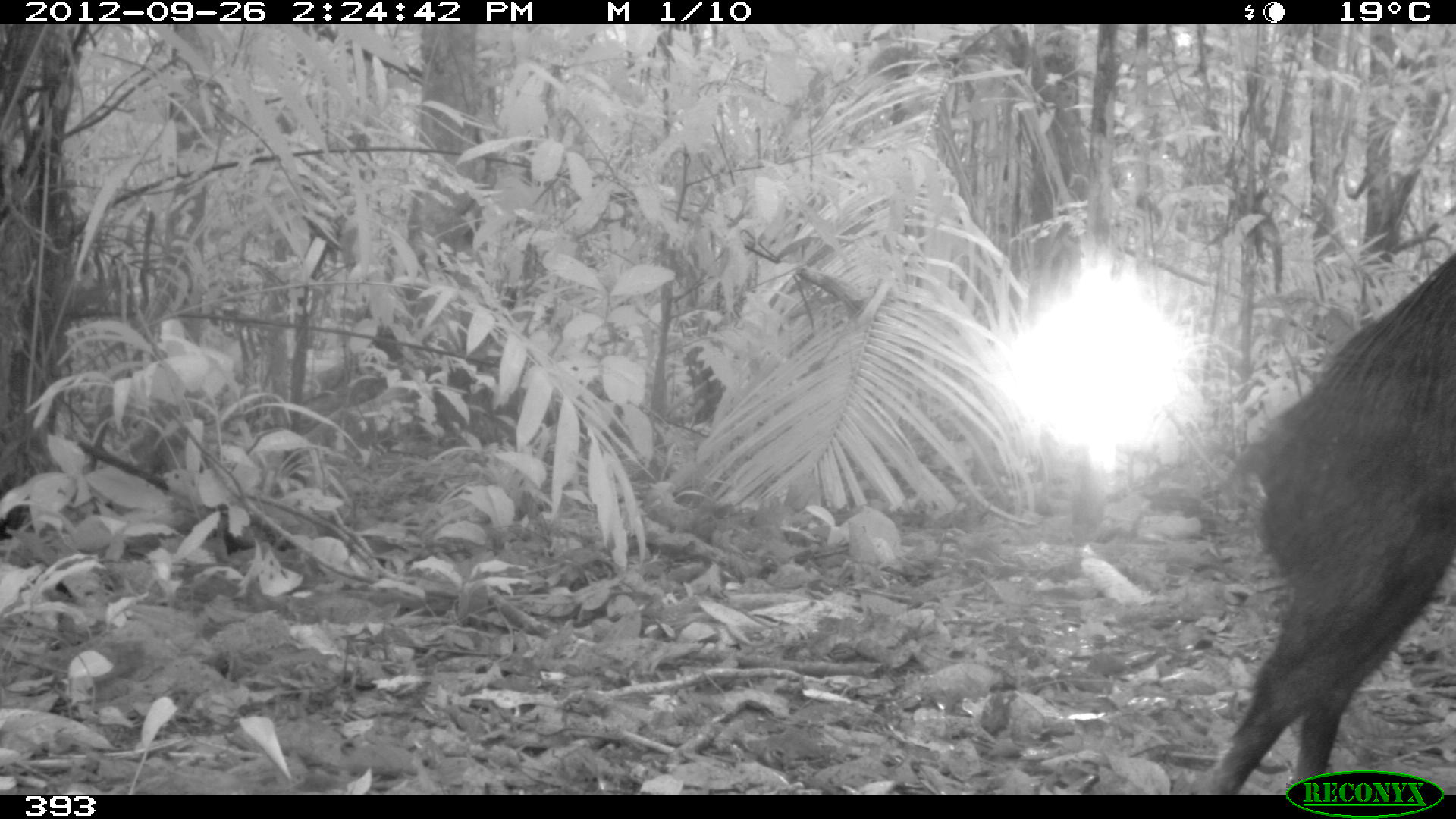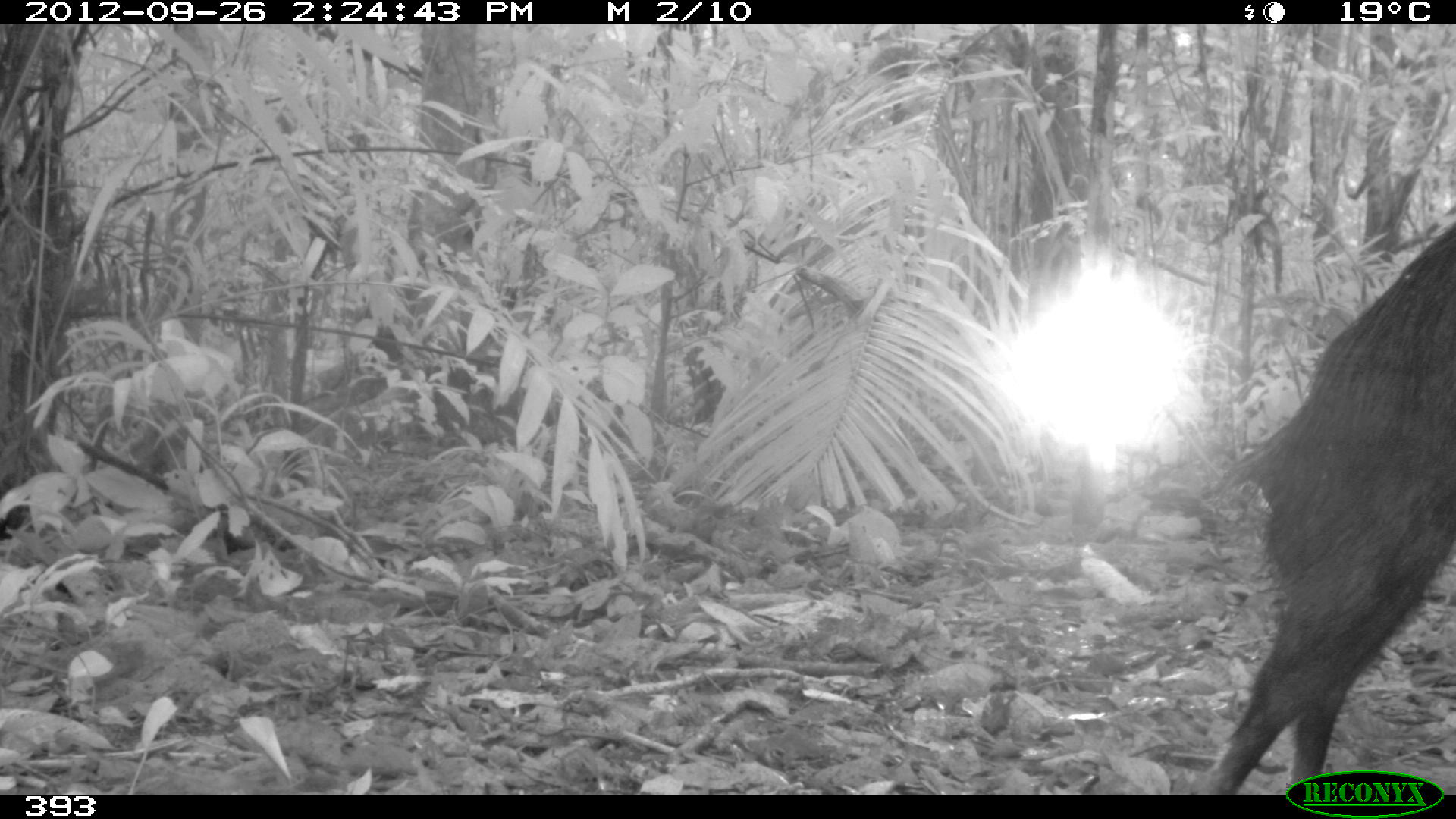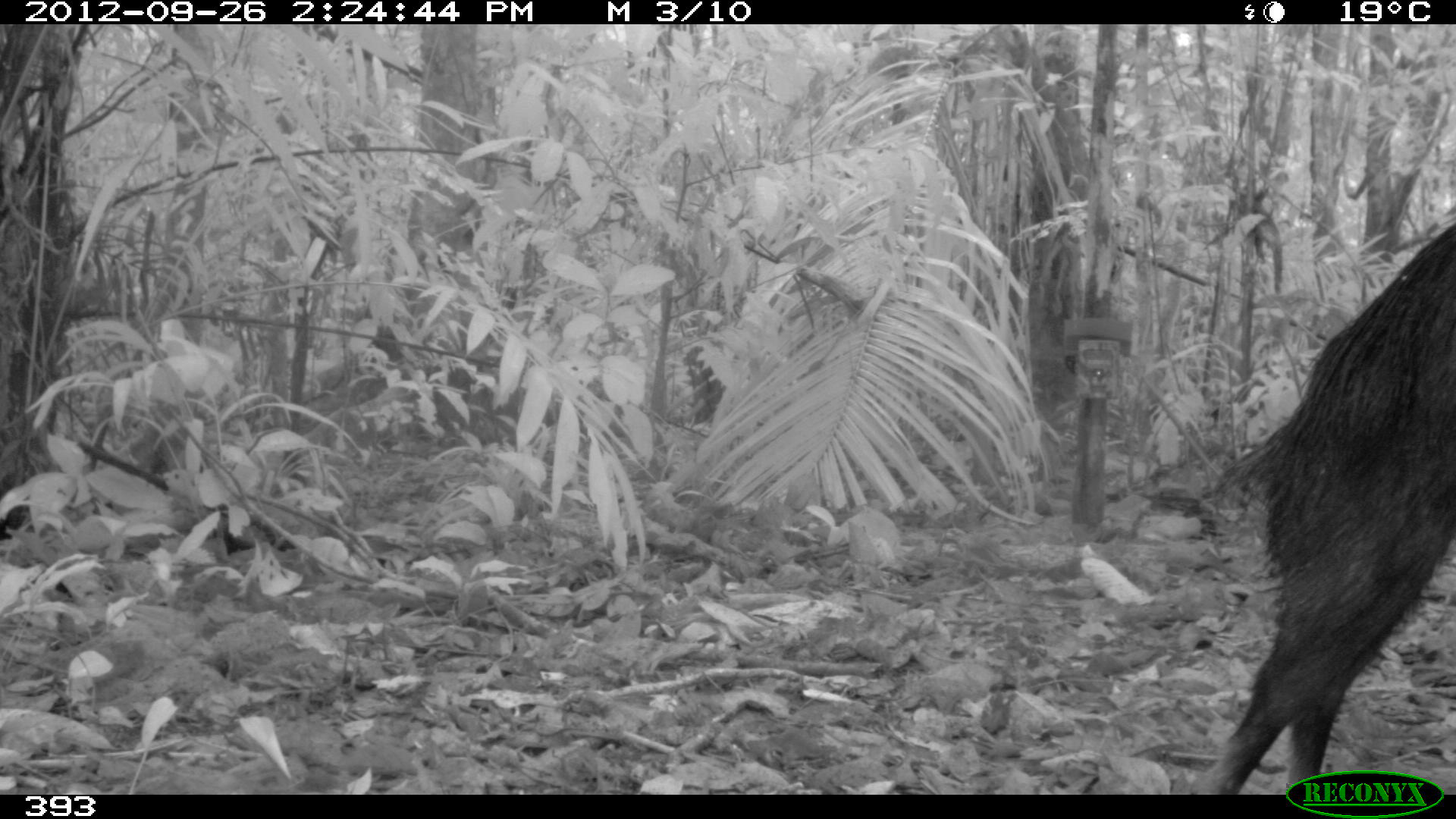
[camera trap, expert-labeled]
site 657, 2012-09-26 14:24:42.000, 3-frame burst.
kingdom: Animalia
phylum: Chordata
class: Mammalia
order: Artiodactyla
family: Tayassuidae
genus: Tayassu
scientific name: Tayassu pecari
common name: white-lipped peccary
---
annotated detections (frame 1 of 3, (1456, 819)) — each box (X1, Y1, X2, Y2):
tayassu pecari: (1204, 251, 1456, 794)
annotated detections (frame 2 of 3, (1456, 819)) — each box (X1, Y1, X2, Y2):
tayassu pecari: (1198, 216, 1453, 794)